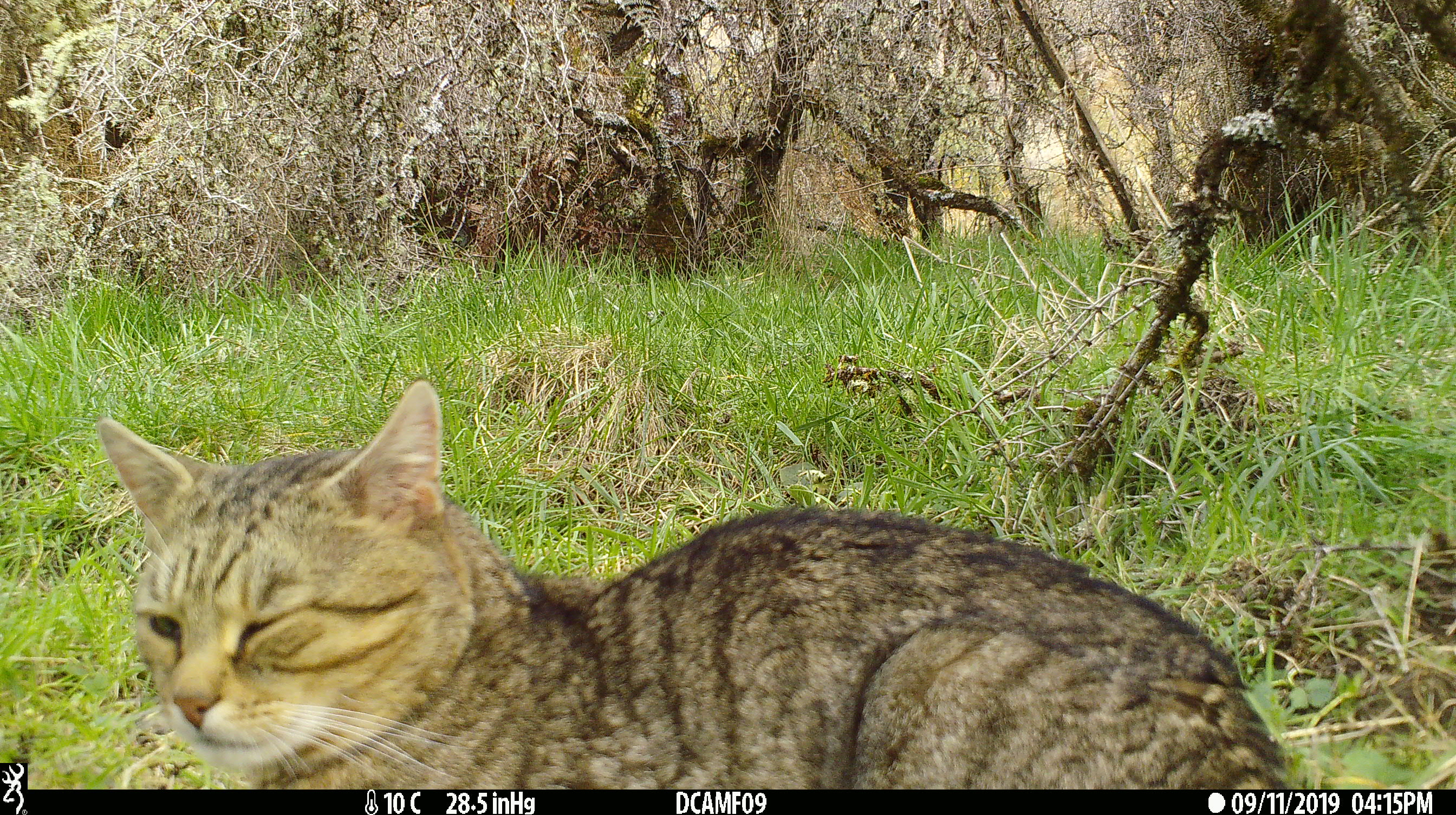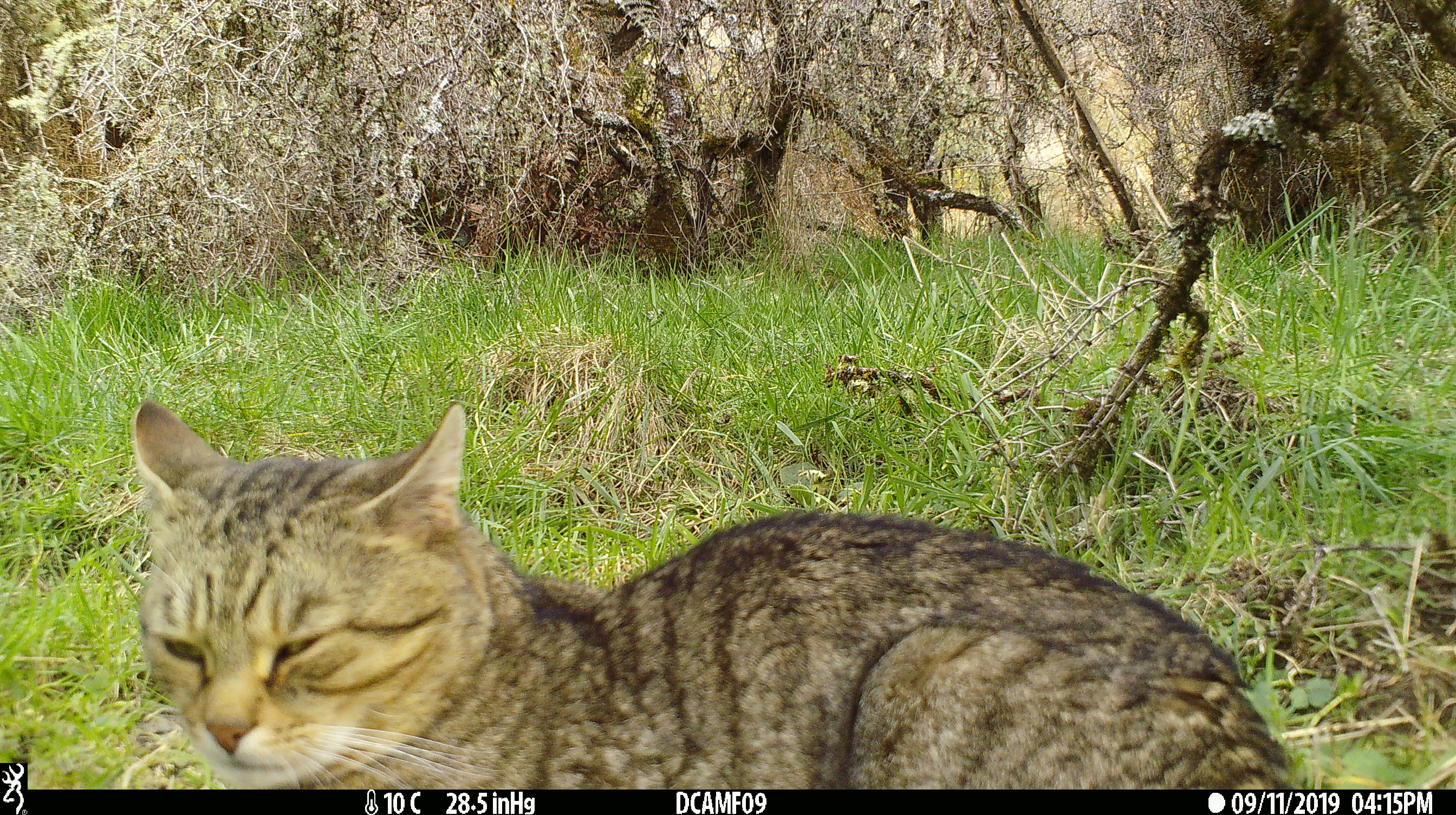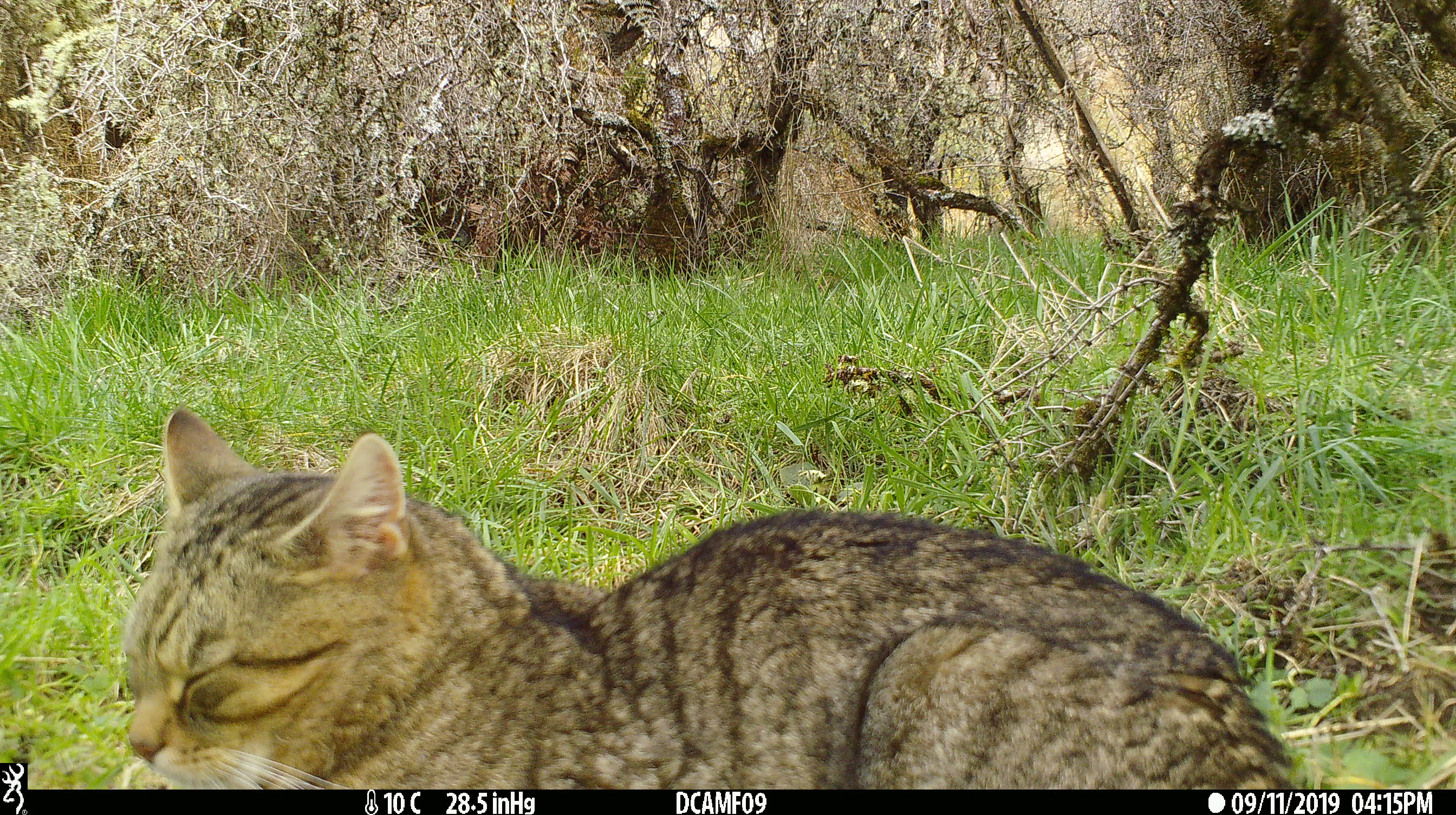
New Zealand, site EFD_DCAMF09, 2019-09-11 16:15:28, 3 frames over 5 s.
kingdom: Animalia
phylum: Chordata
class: Mammalia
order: Carnivora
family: Felidae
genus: Felis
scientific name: Felis catus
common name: domestic cat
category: cat